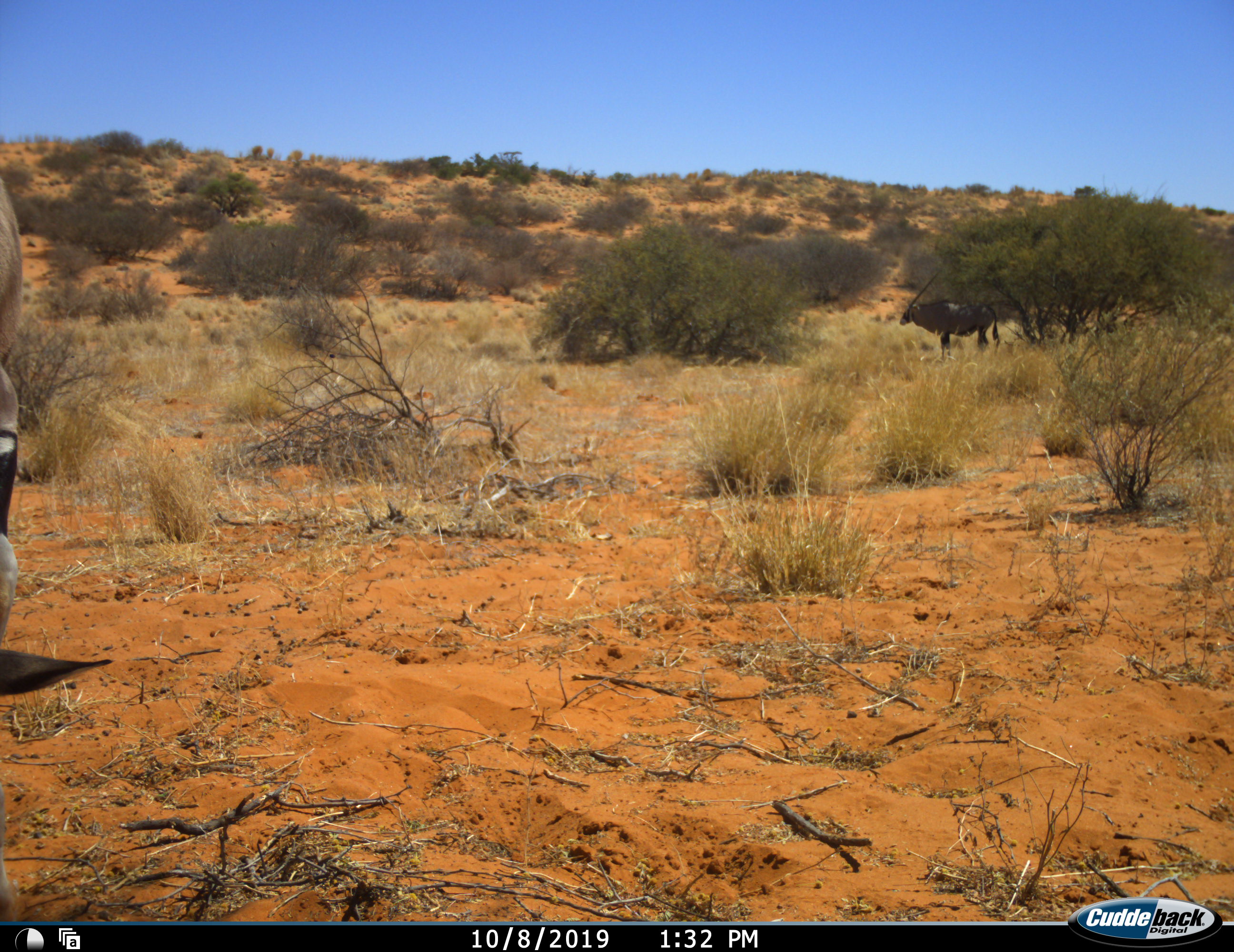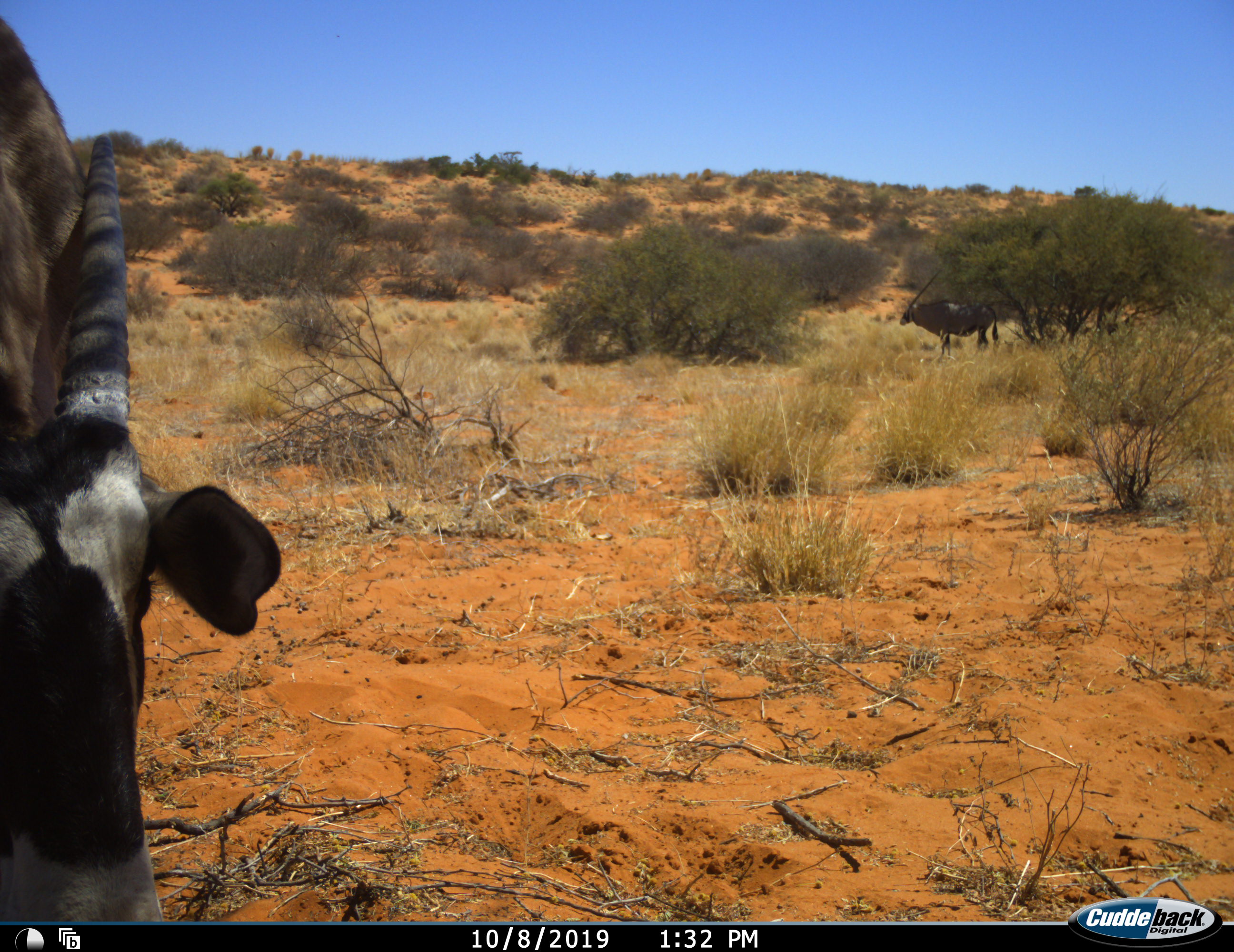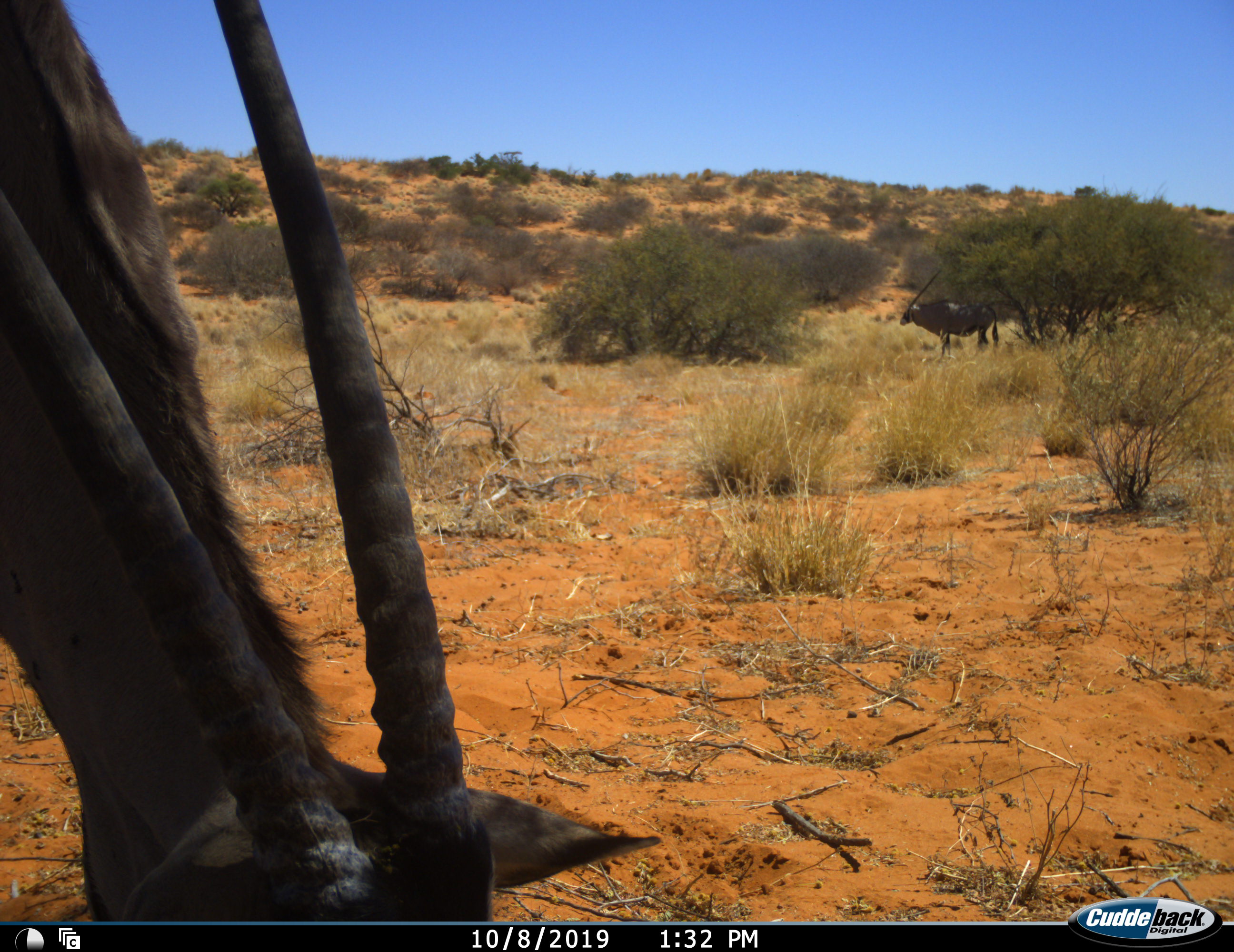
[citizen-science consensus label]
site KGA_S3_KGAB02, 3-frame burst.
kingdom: Animalia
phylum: Chordata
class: Mammalia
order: Artiodactyla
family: Bovidae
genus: Oryx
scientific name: Oryx gazella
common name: gemsbok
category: oryx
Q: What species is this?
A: Oryx (gemsbok) (Oryx gazella).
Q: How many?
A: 2.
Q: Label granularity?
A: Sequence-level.